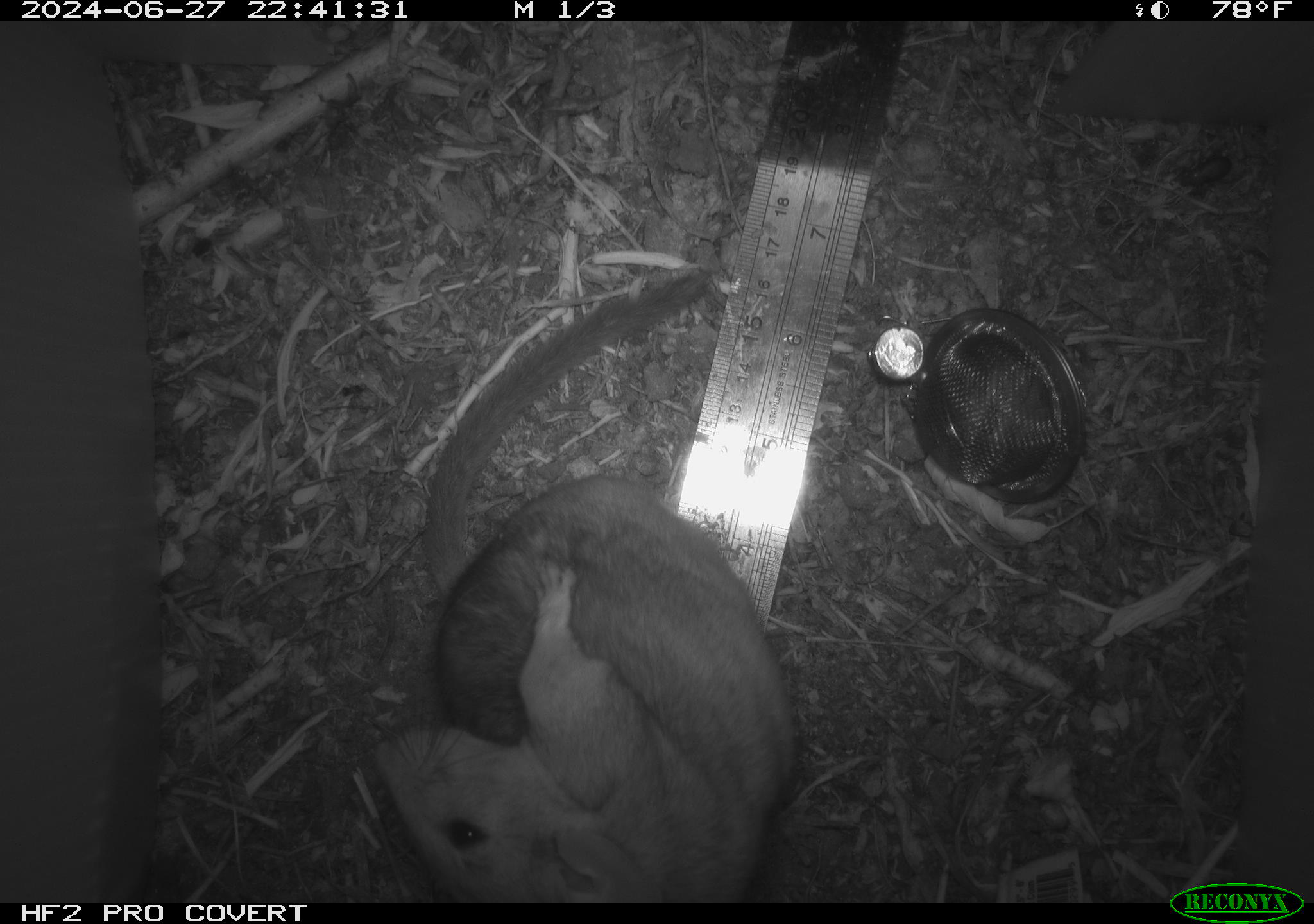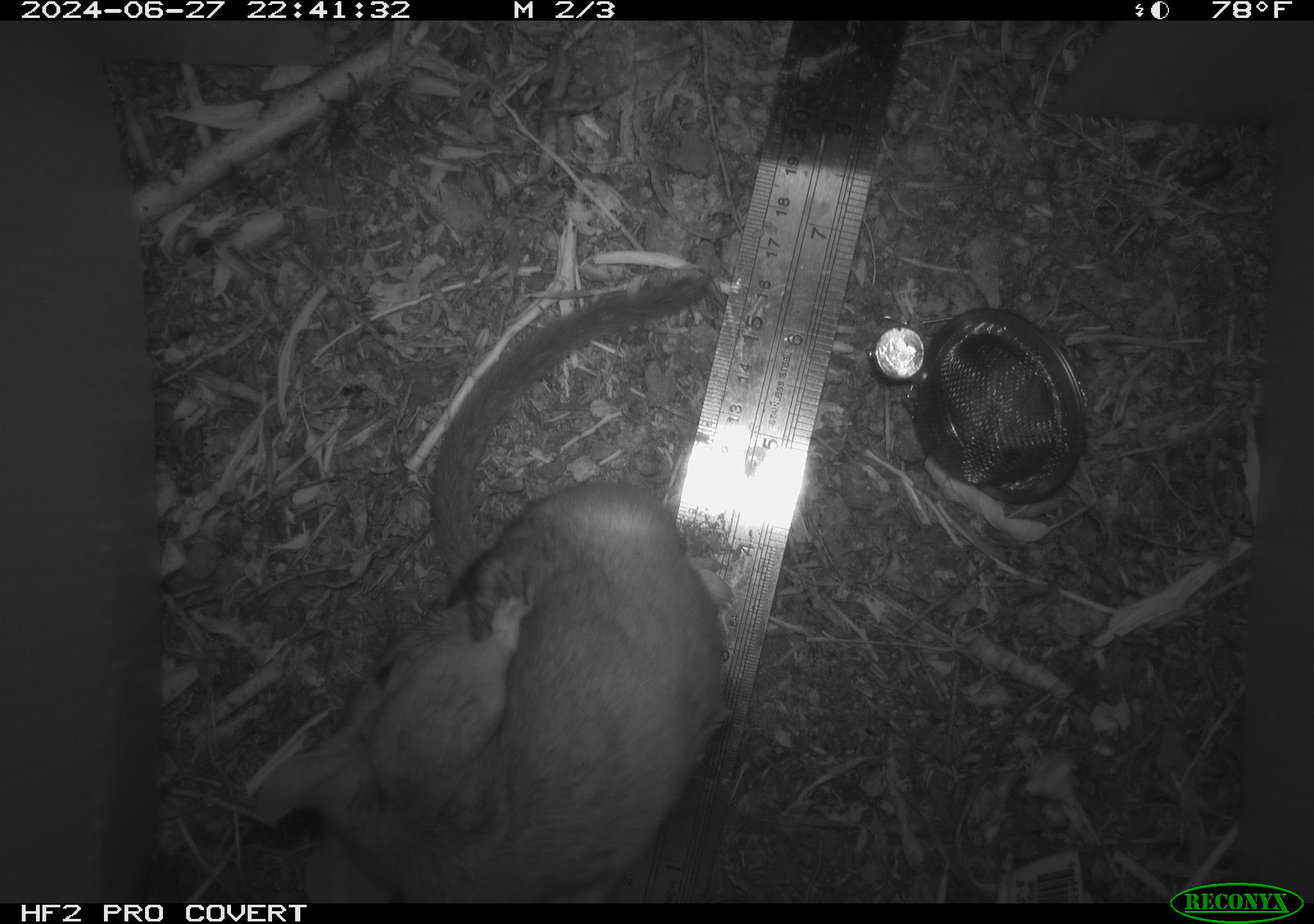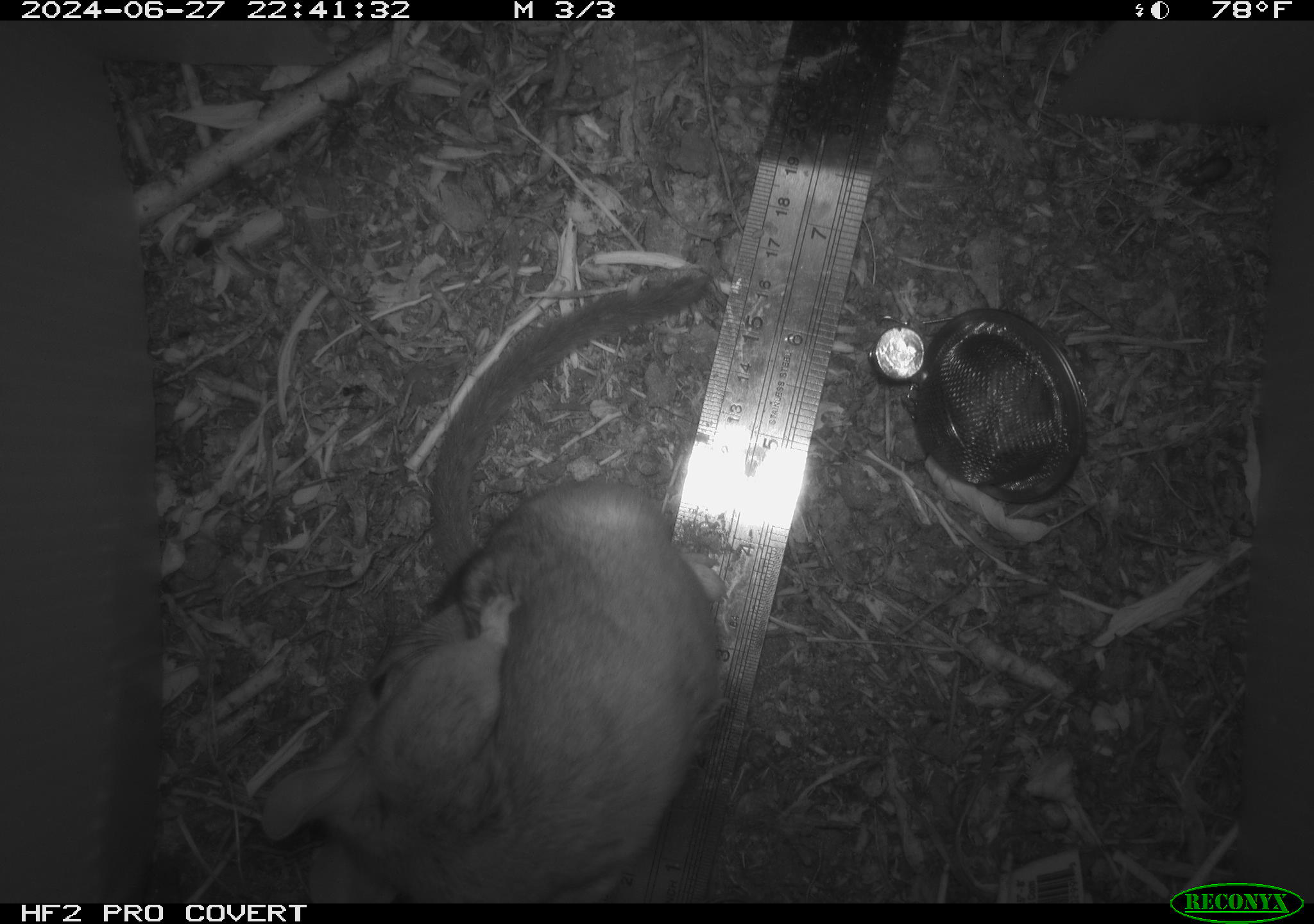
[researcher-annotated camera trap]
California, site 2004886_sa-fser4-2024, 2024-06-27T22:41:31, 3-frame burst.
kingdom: Animalia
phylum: Chordata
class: Mammalia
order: Rodentia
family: Sciuridae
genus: Neotamias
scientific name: Neotamias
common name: western chipmunks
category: neotamias species